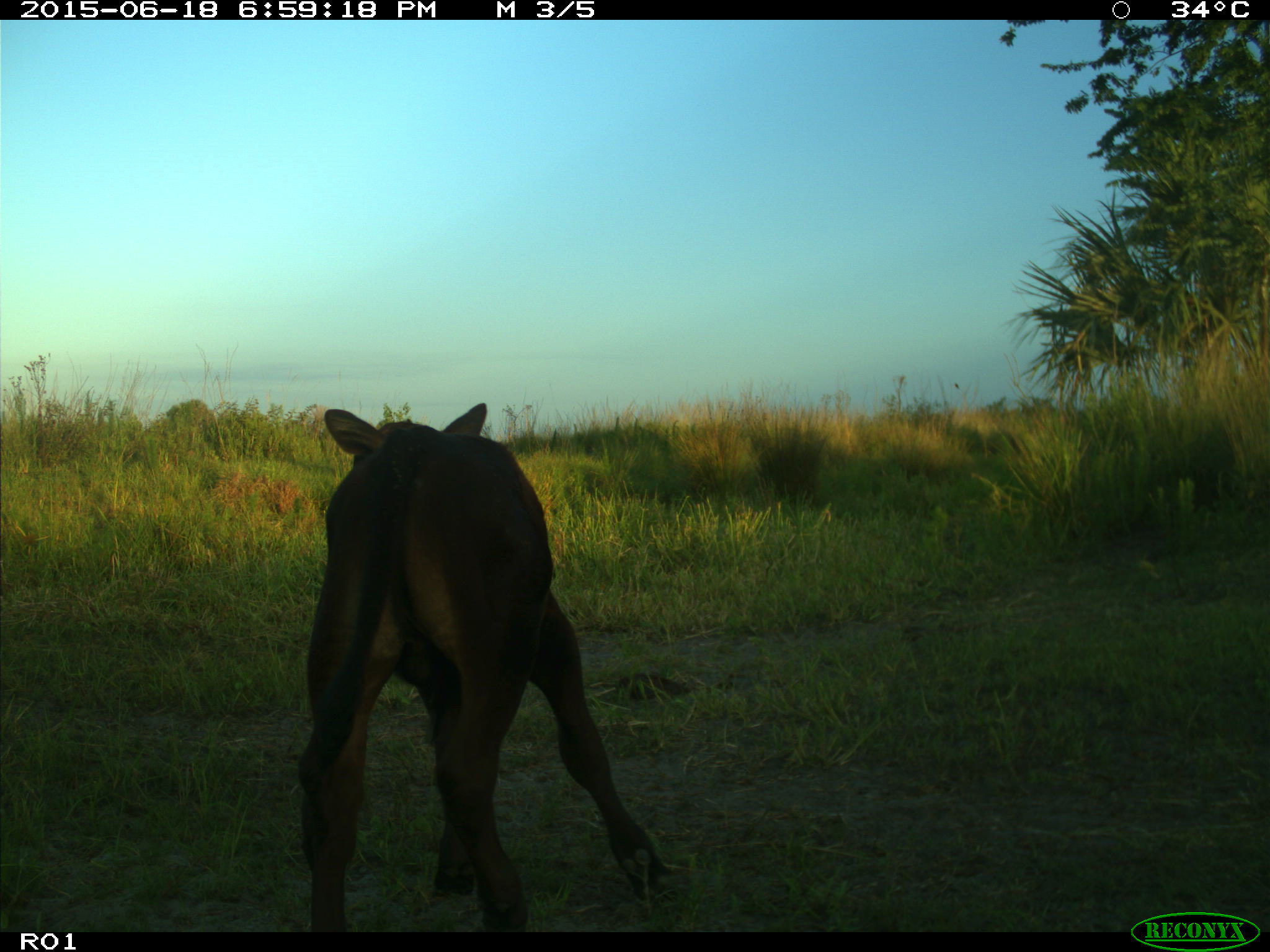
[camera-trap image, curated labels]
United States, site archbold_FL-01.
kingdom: Animalia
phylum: Chordata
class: Mammalia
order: Artiodactyla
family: Bovidae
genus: Bos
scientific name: Bos taurus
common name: domestic cow